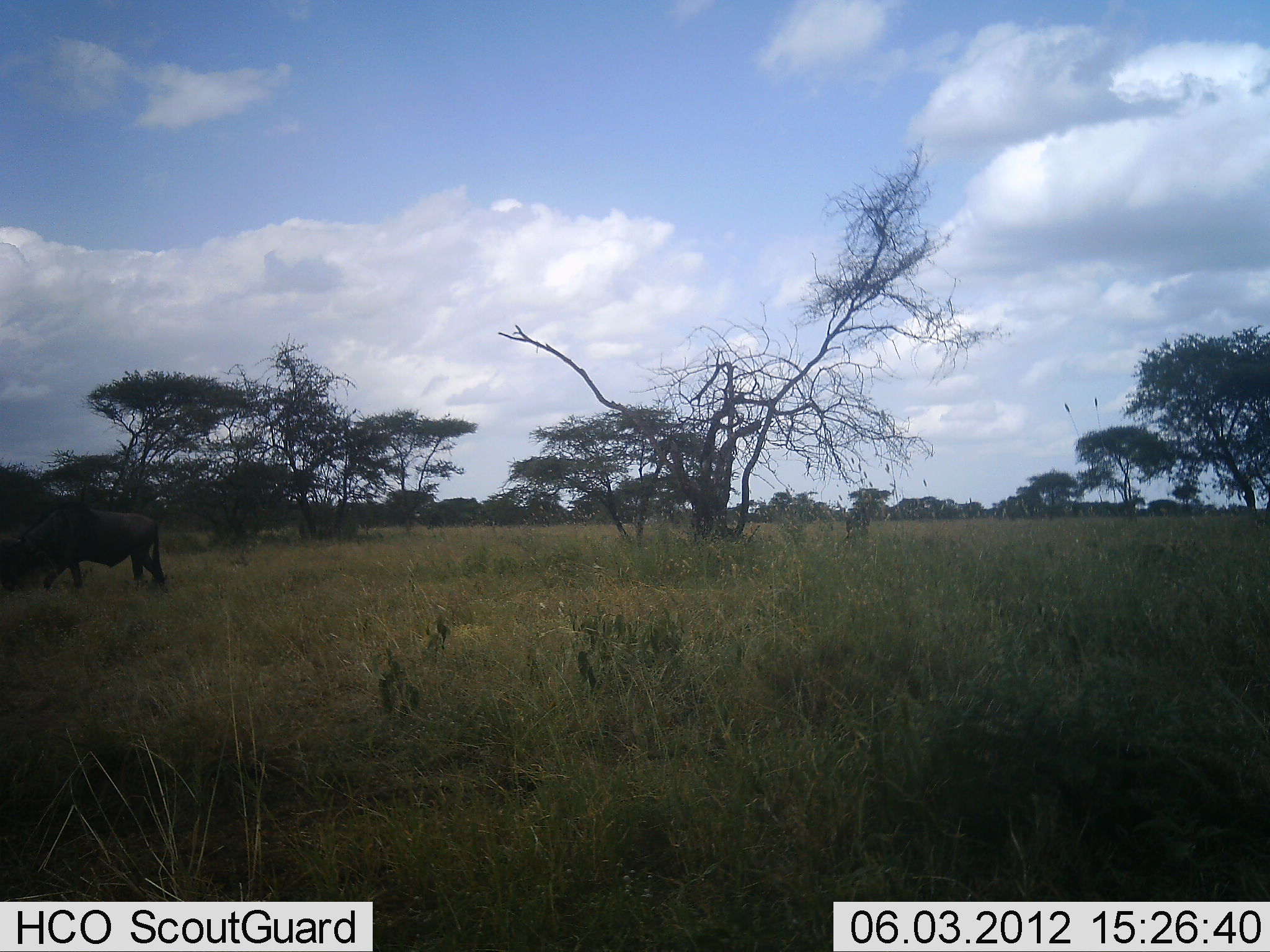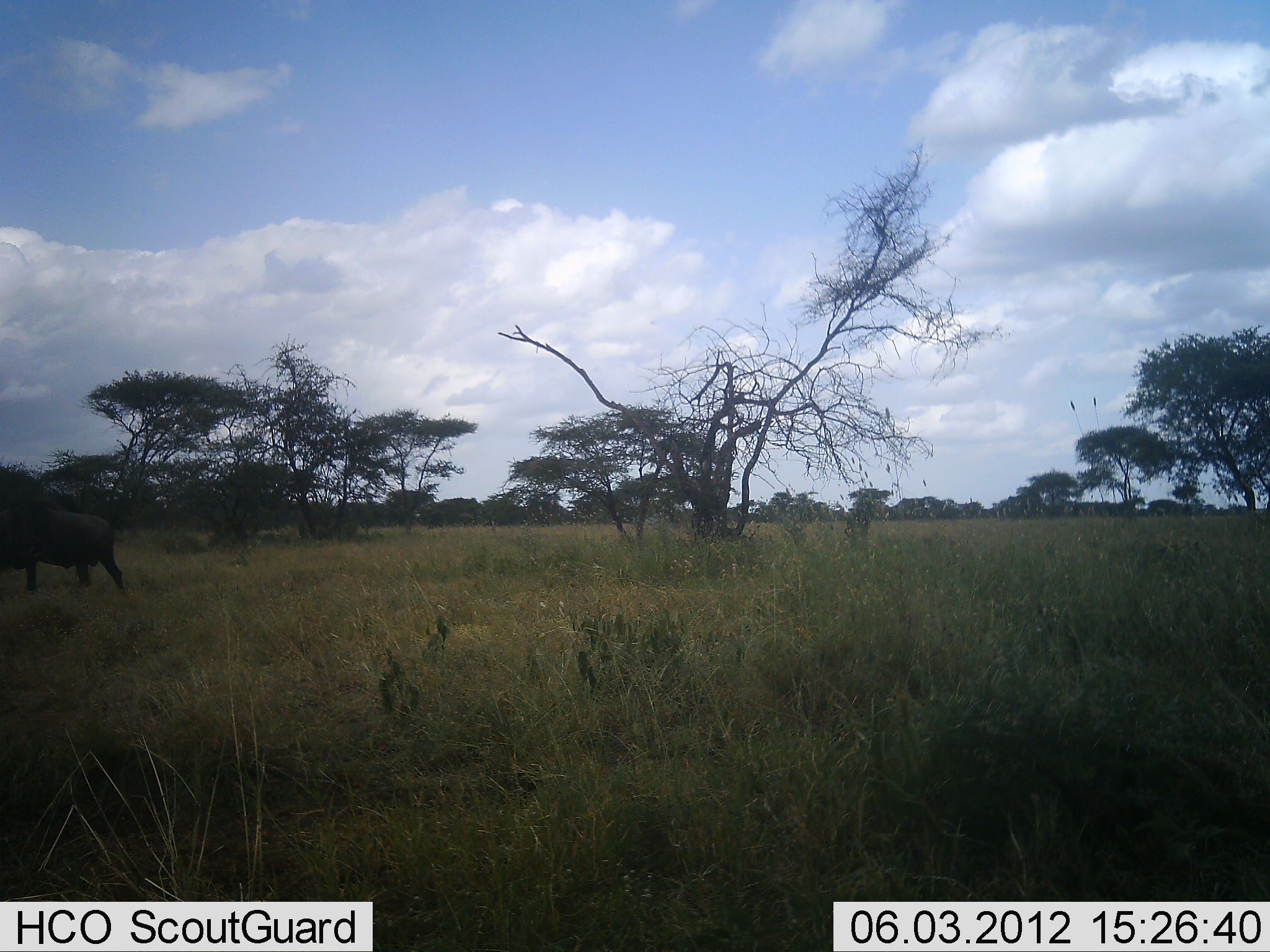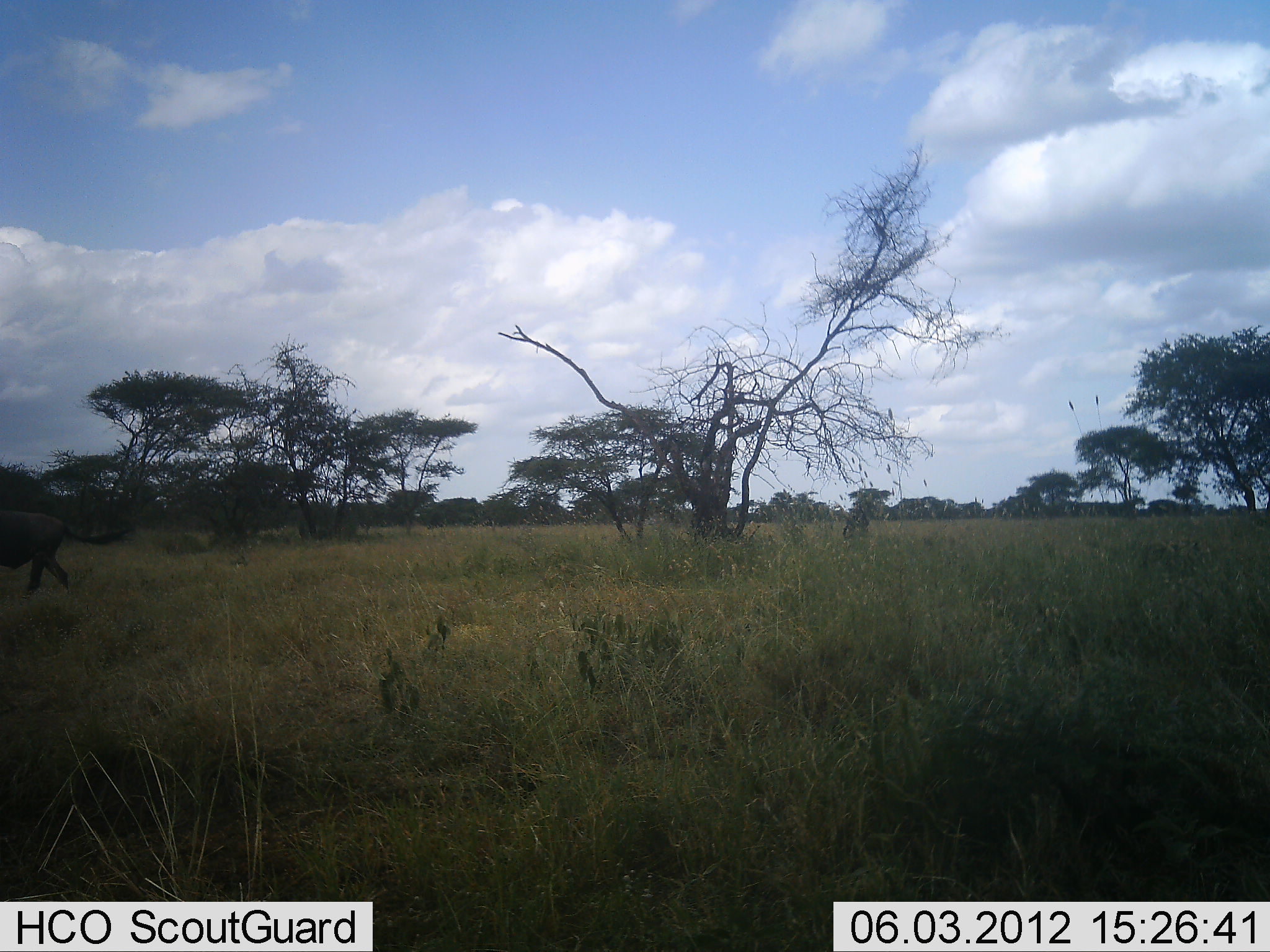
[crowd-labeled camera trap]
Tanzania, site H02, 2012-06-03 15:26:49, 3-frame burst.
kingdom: Animalia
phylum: Chordata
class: Mammalia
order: Artiodactyla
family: Bovidae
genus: Connochaetes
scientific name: Connochaetes taurinus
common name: blue wildebeest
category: wildebeest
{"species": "wildebeest (blue wildebeest) (Connochaetes taurinus)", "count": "1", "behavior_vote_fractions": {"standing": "0%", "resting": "0%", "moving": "100%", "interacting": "0%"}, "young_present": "0%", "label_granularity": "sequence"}